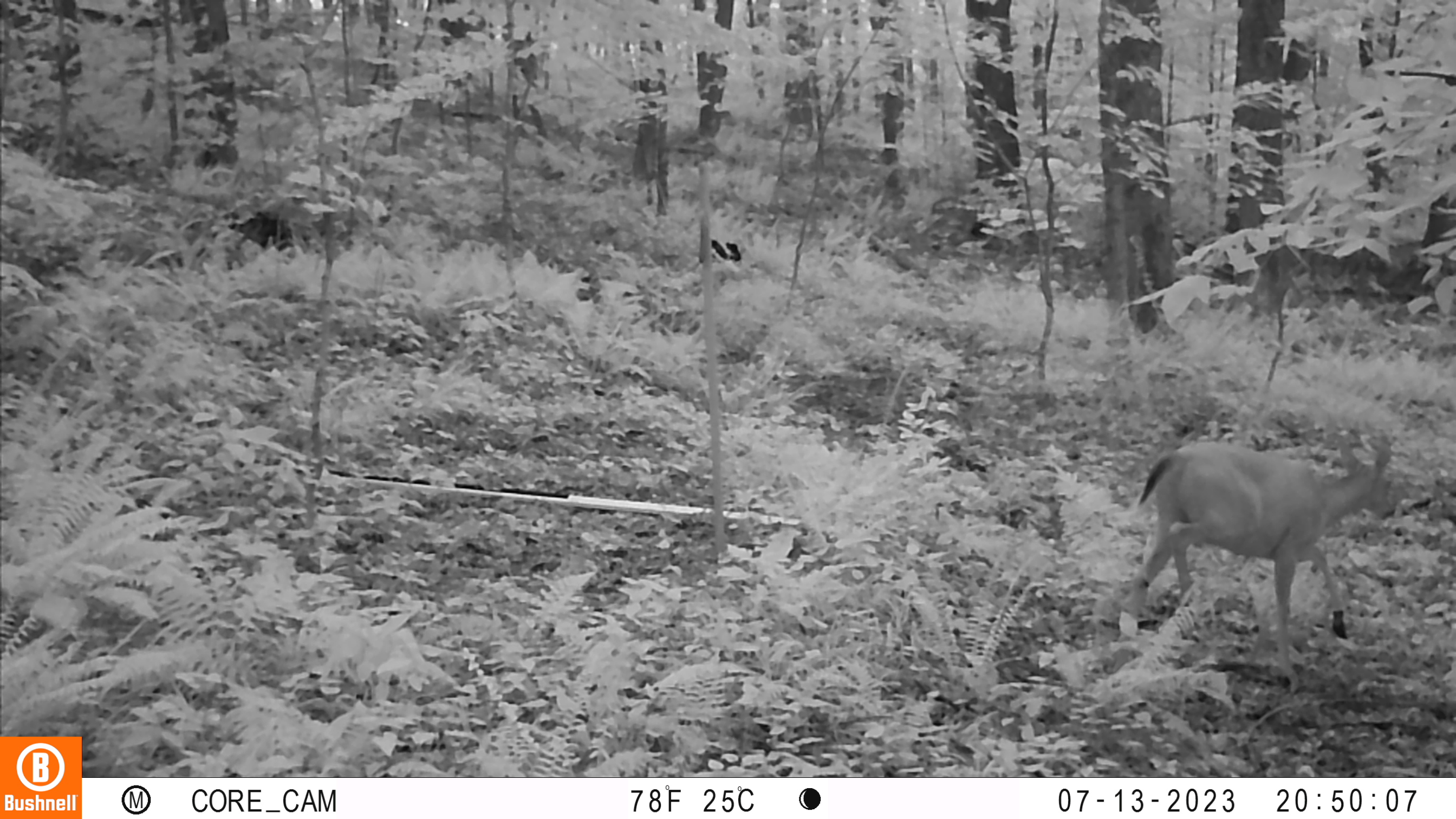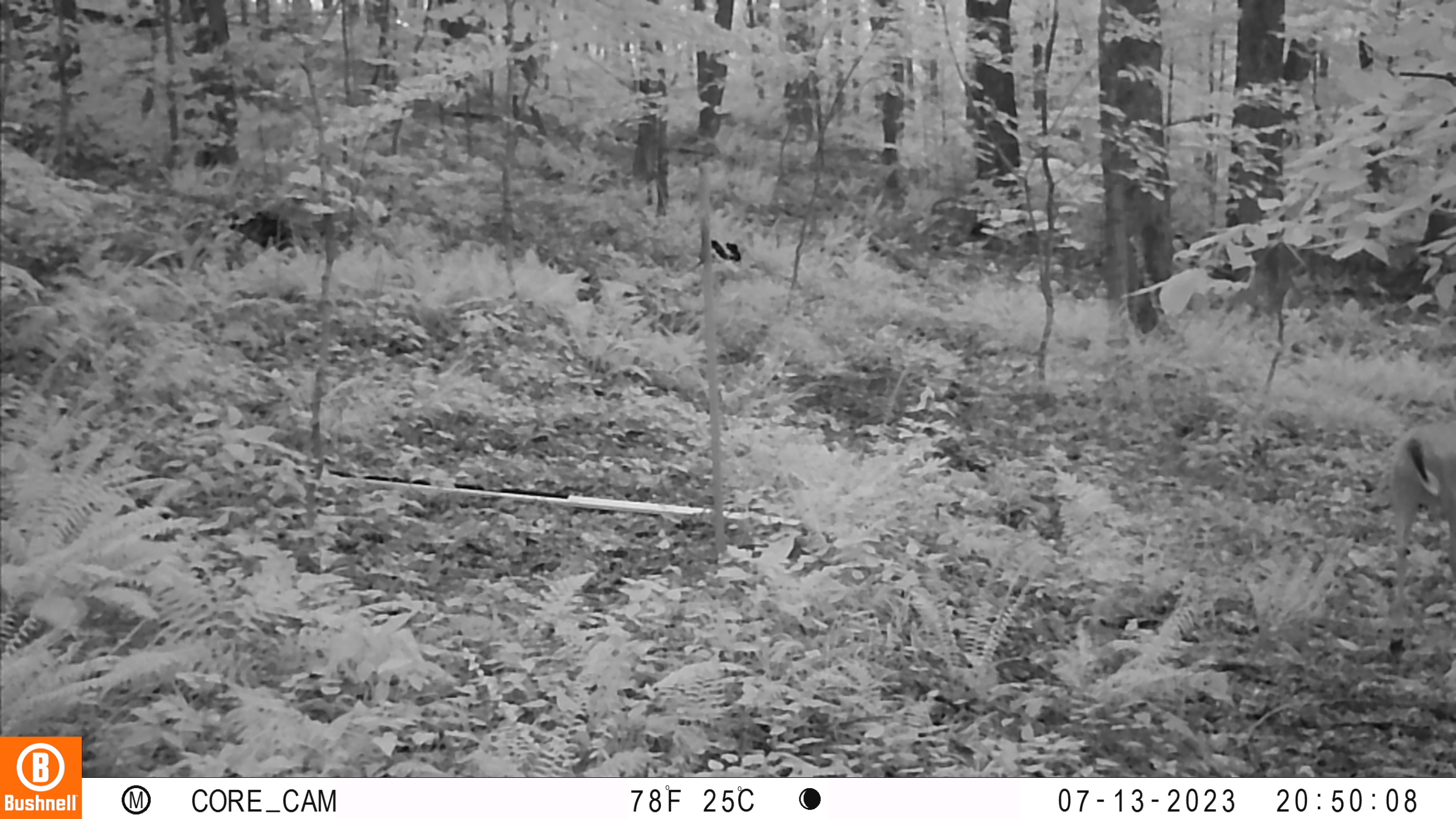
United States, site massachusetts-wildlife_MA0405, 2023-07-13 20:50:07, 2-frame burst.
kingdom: Animalia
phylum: Chordata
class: Mammalia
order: Artiodactyla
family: Cervidae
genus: Odocoileus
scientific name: Odocoileus virginianus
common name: white-tailed deer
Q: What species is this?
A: White-tailed deer (Odocoileus virginianus).